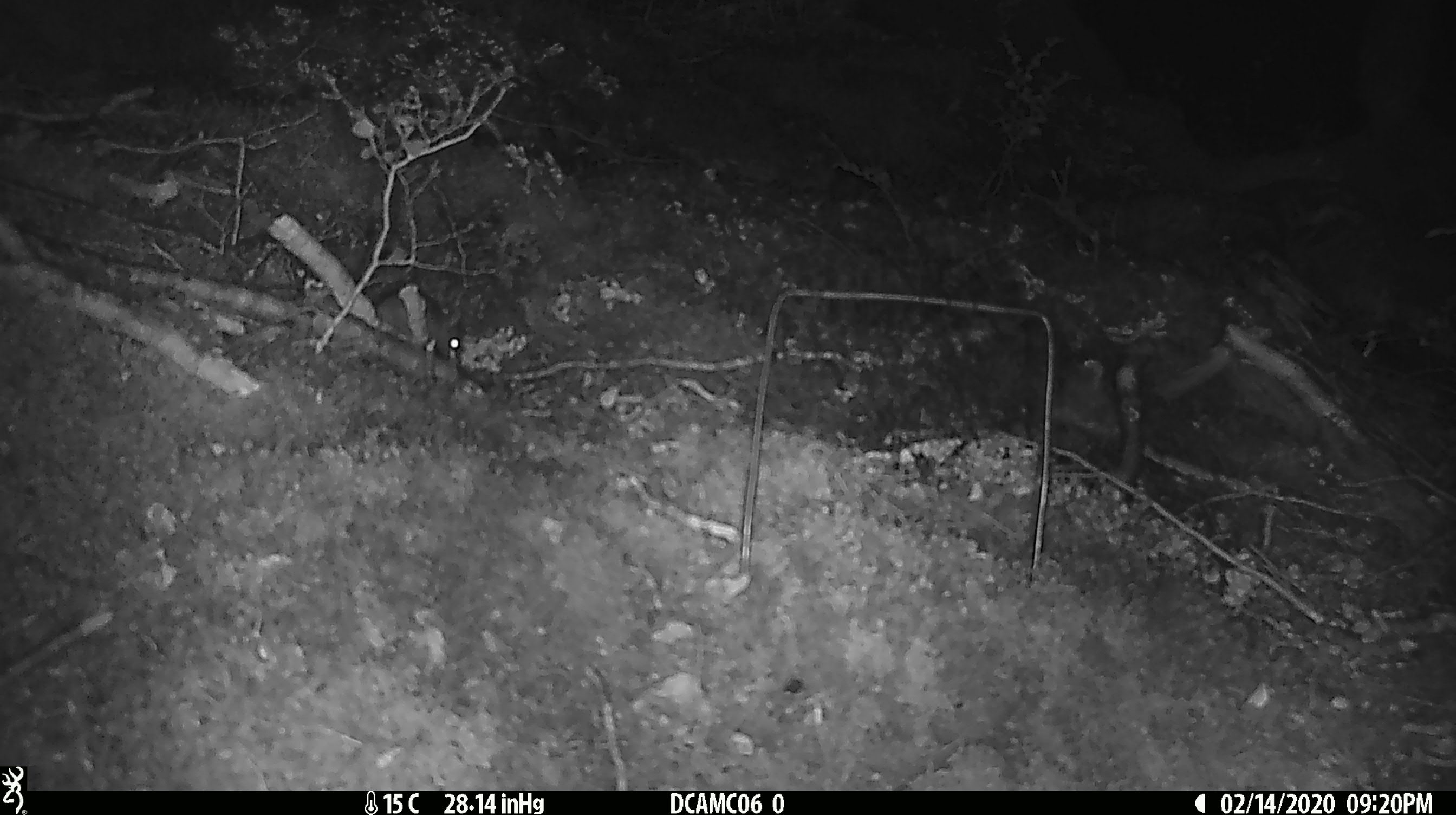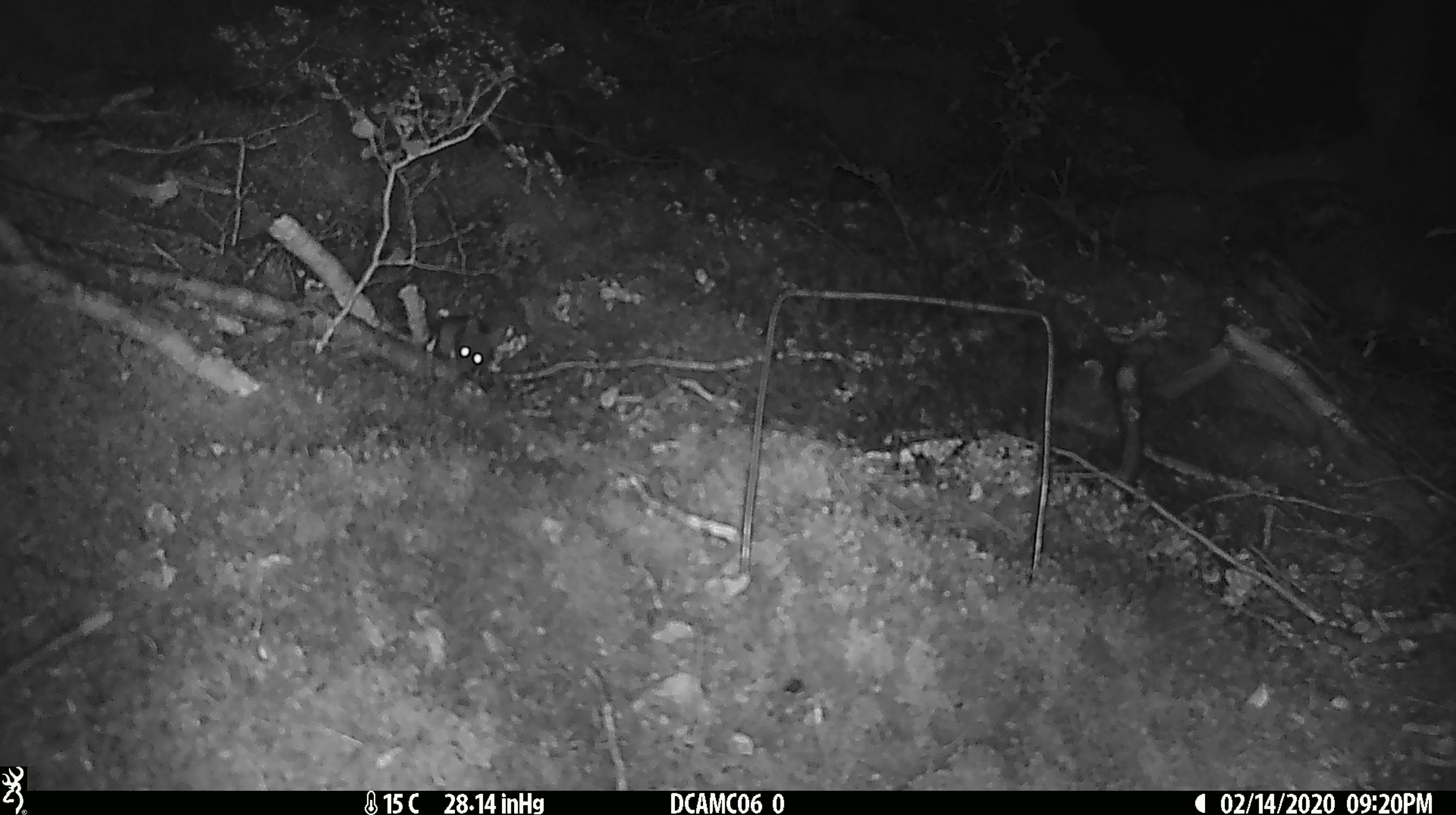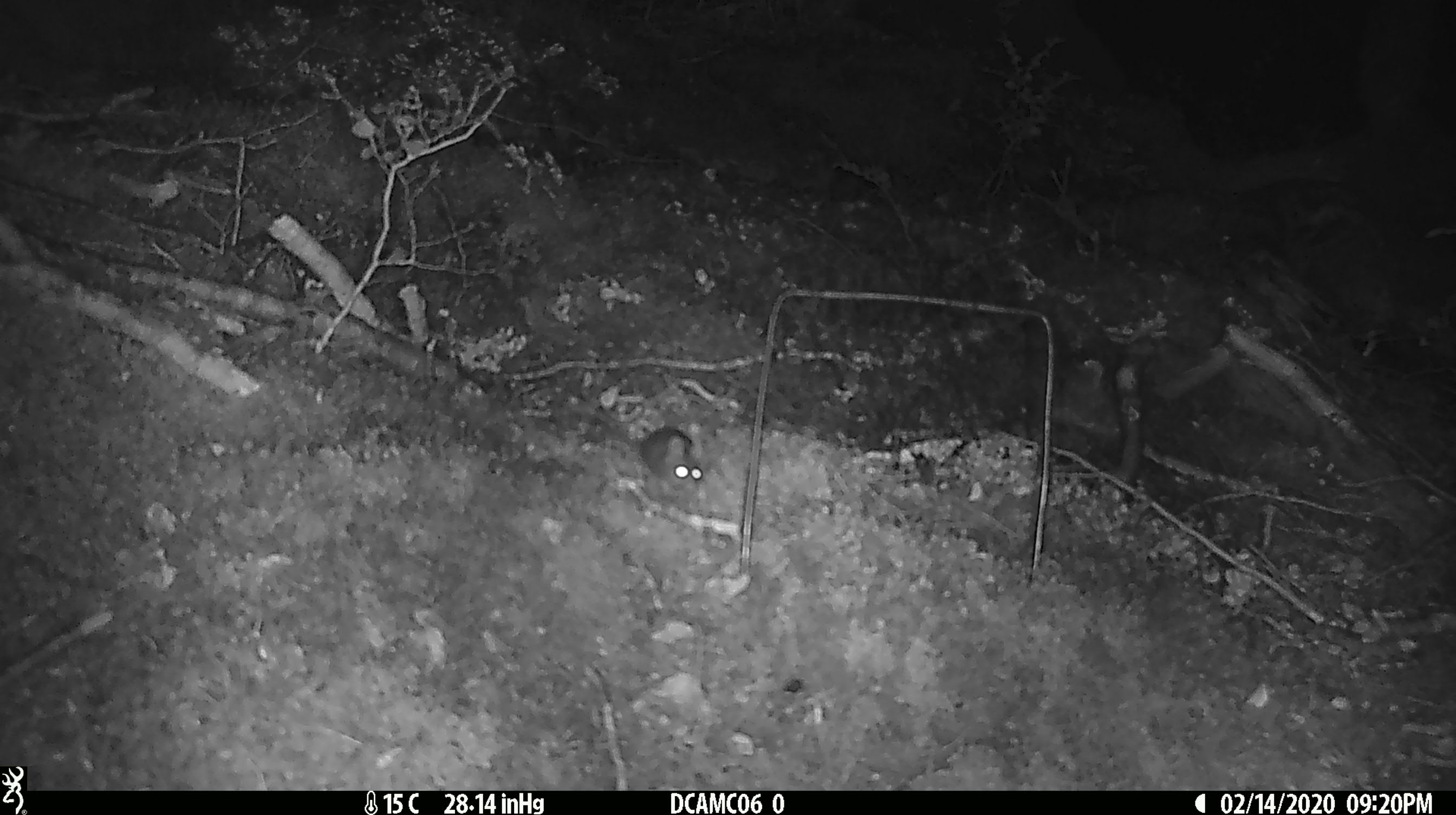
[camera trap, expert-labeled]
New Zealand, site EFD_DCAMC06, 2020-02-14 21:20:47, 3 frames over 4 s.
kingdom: Animalia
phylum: Chordata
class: Mammalia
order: Rodentia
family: Muridae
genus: Mus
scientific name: Mus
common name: mouse